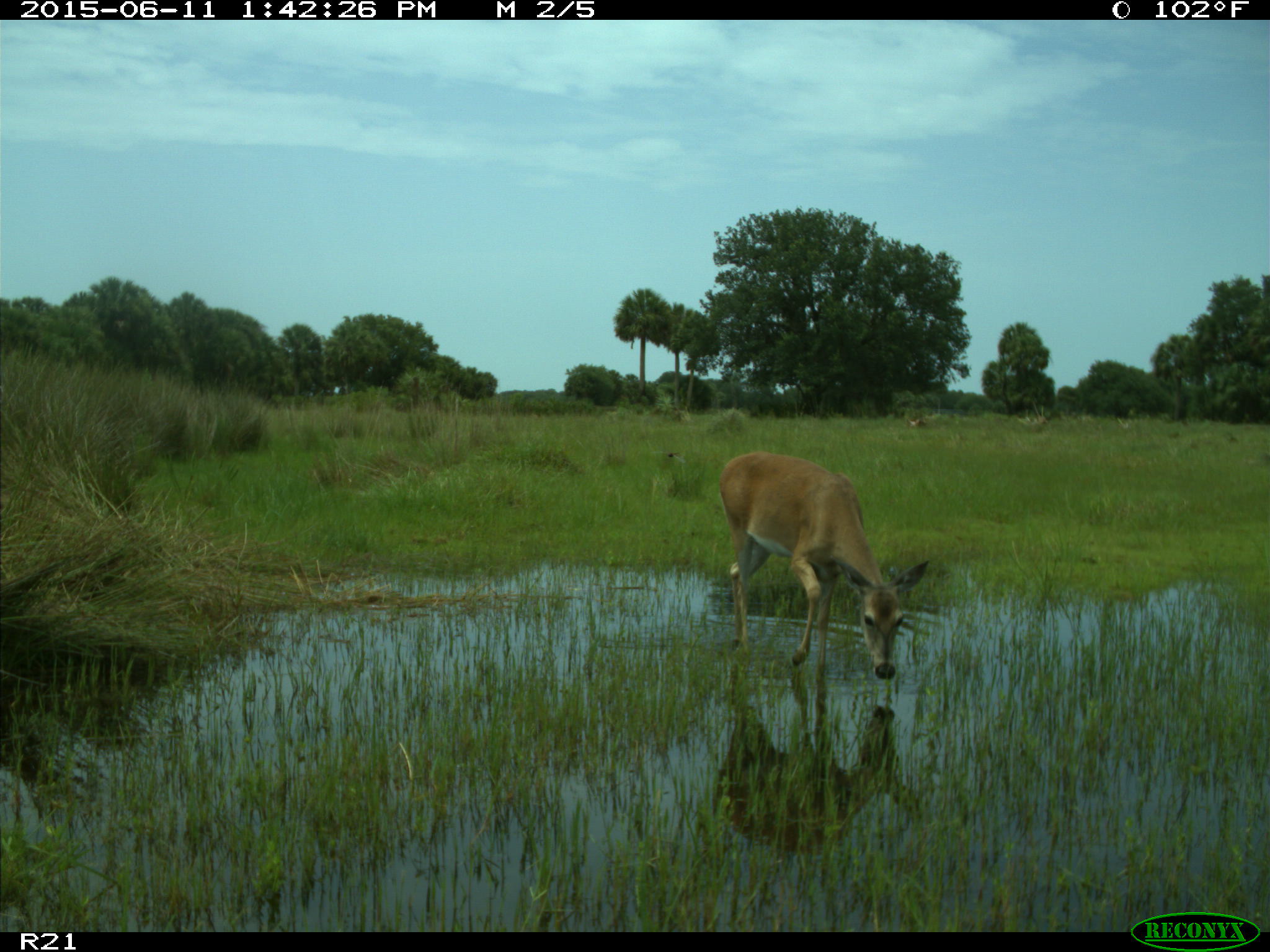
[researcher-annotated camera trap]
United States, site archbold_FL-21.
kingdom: Animalia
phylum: Chordata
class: Mammalia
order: Artiodactyla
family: Cervidae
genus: Odocoileus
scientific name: Odocoileus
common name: deer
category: unidentified deer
Unidentified deer (deer) (Odocoileus).